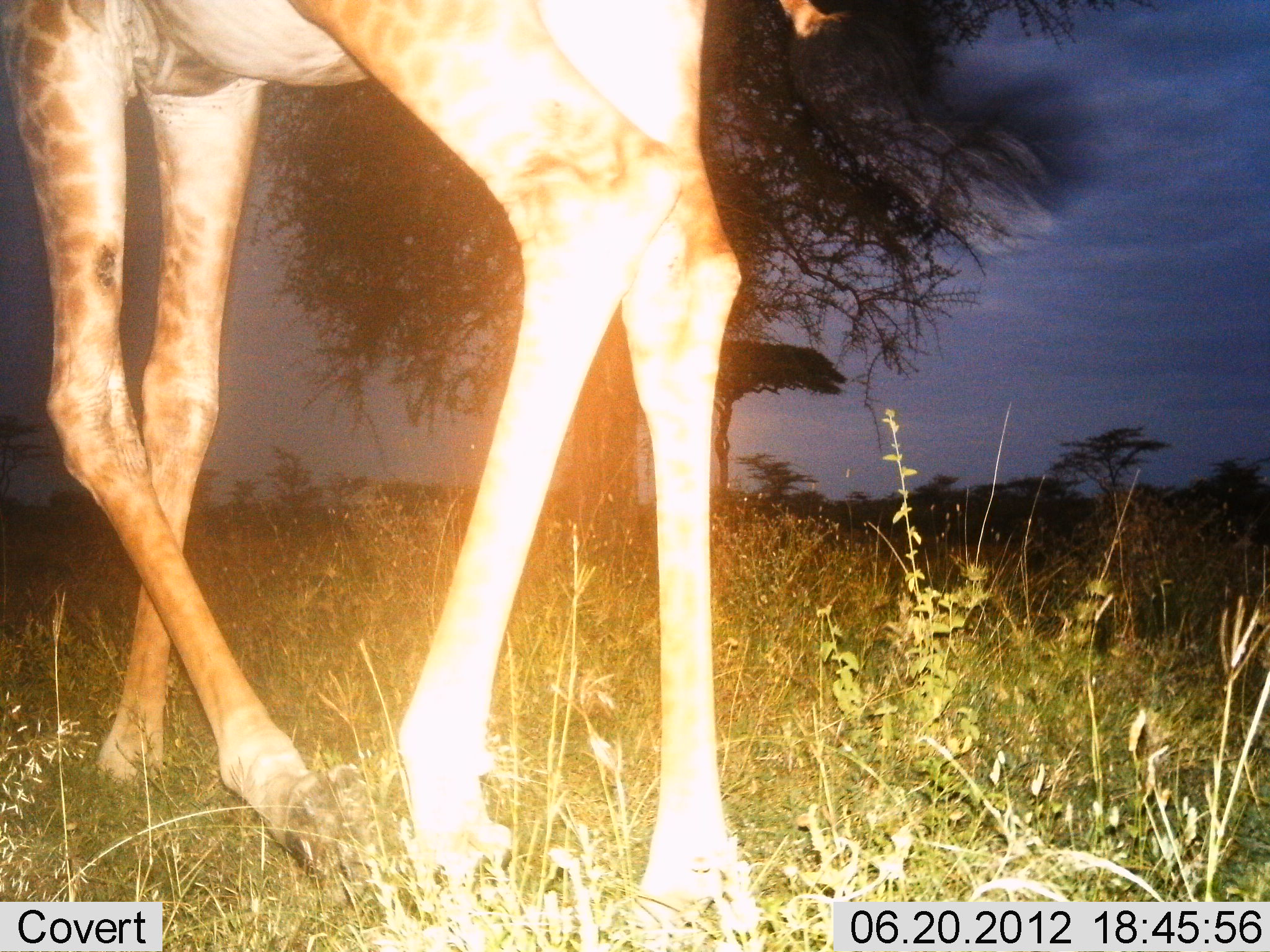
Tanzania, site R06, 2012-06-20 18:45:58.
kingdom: Animalia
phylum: Chordata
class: Mammalia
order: Artiodactyla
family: Giraffidae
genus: Giraffa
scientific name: Giraffa camelopardalis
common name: giraffe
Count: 1.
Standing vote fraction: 20%.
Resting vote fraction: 0%.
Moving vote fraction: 80%.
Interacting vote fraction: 0%.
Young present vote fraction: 0%.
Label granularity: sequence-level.